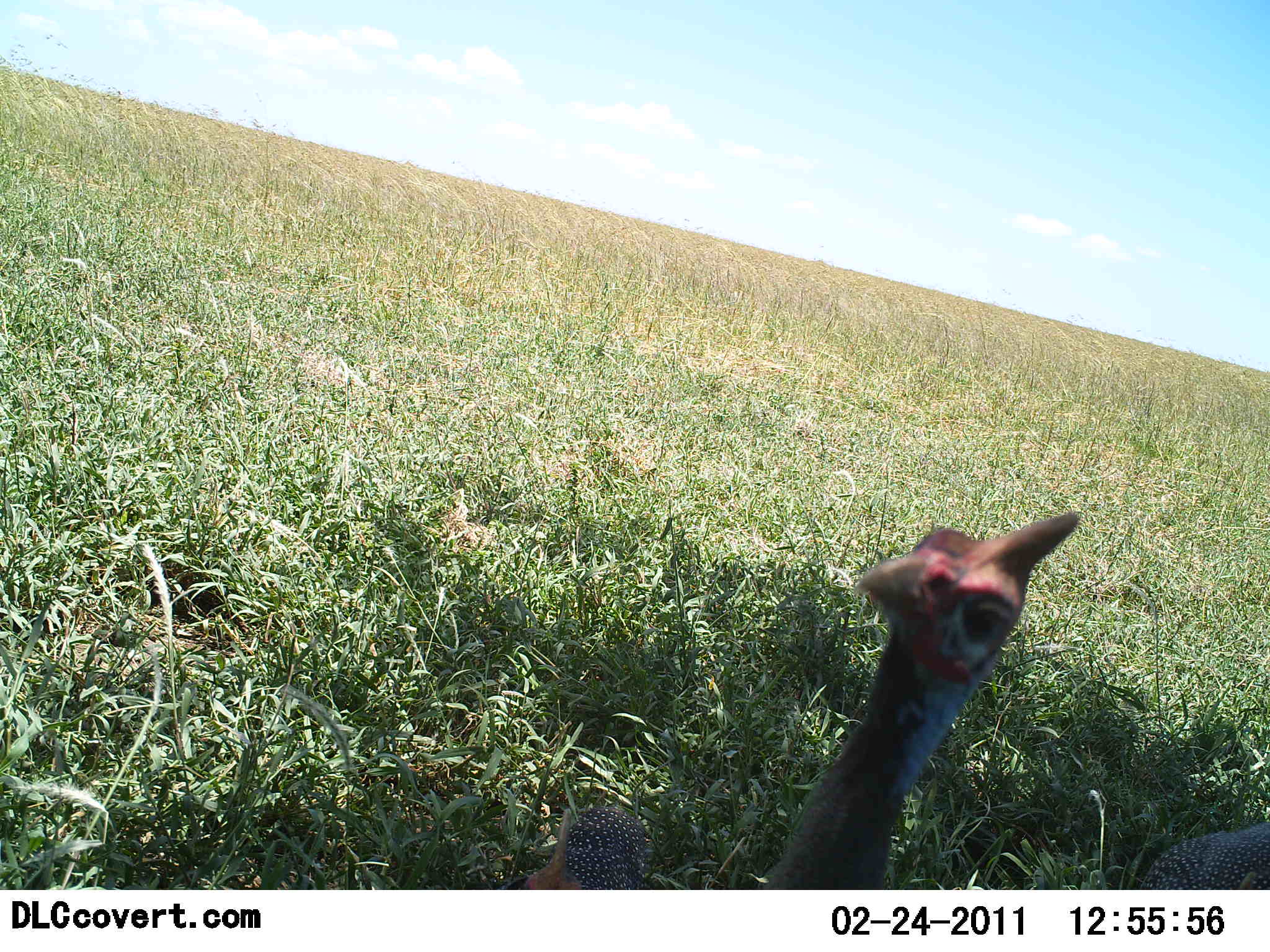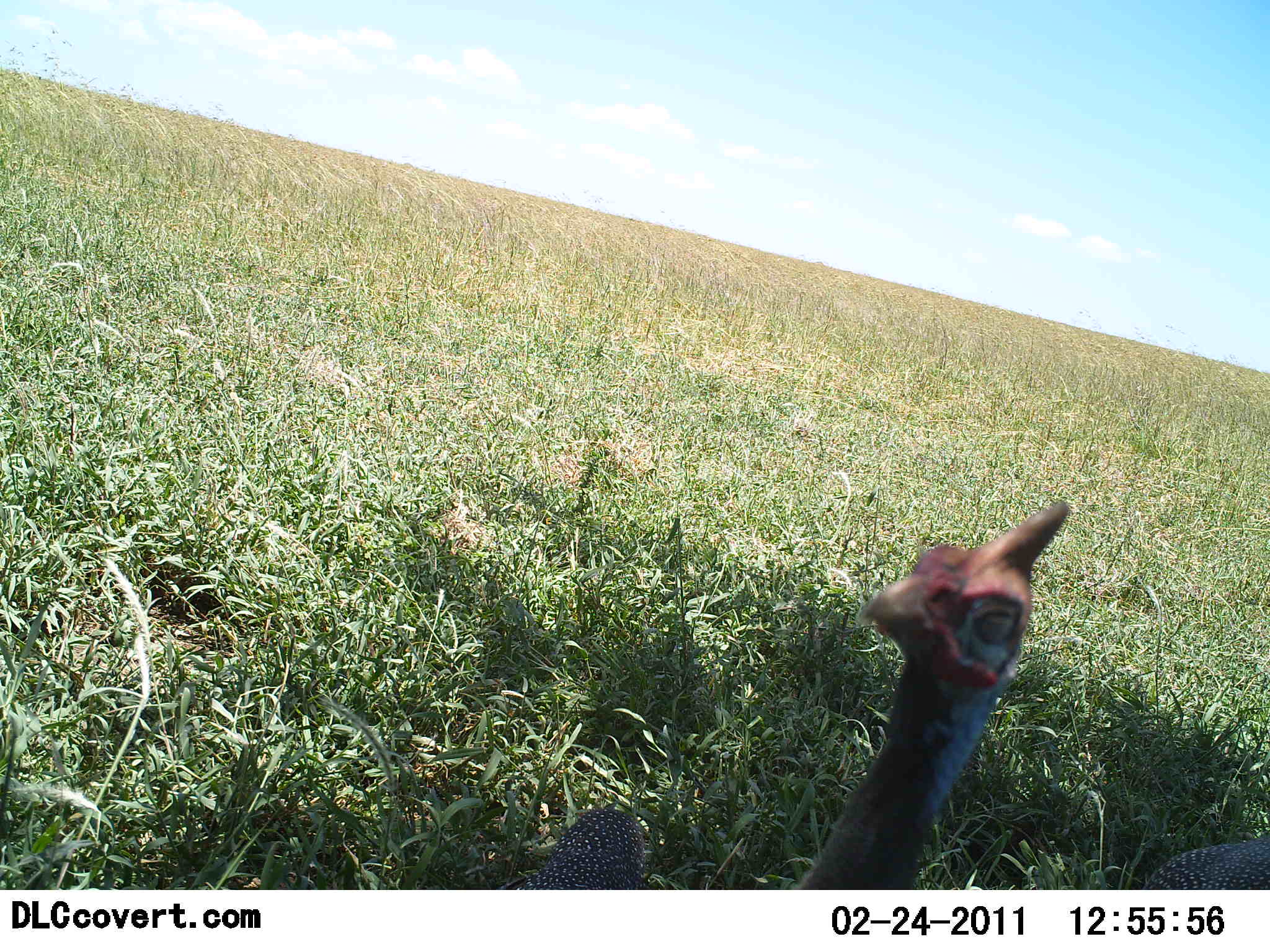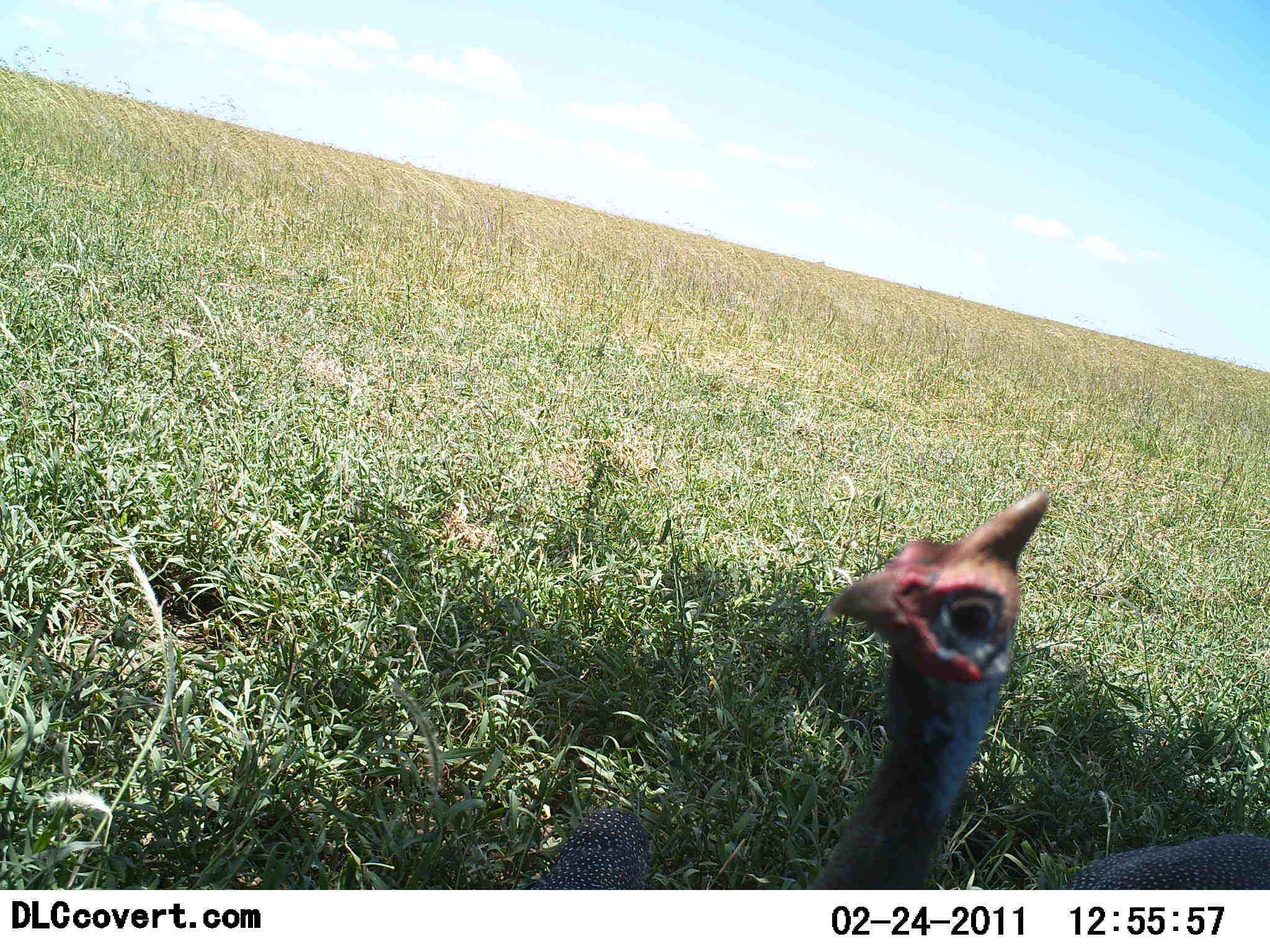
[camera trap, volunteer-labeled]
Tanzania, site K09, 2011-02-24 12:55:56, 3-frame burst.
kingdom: Animalia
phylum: Chordata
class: Aves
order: Galliformes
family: Numididae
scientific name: Numididae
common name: guinea fowl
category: guineafowl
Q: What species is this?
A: Guineafowl (guinea fowl) (Numididae).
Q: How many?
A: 1.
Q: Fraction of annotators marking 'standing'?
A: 83%.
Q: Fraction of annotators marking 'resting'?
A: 25%.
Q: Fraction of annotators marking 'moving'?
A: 0%.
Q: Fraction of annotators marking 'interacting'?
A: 0%.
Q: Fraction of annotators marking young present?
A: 0%.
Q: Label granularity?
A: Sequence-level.